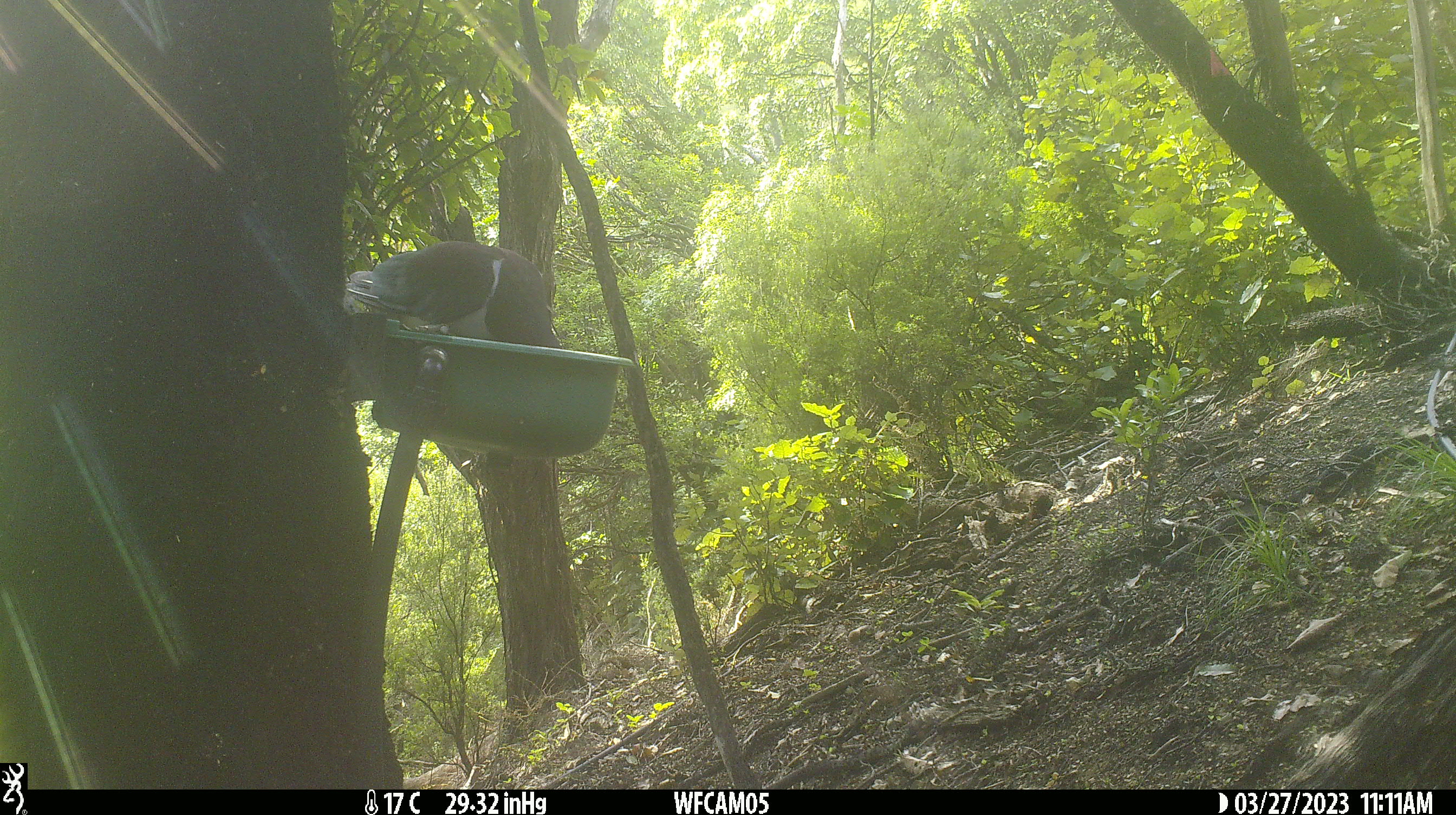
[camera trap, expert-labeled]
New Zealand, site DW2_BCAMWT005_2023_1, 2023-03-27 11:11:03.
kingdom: Animalia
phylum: Chordata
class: Aves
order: Columbiformes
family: Columbidae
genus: Hemiphaga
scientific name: Hemiphaga novaeseelandiae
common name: new zealand pigeon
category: kereru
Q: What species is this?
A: Kereru (new zealand pigeon) (Hemiphaga novaeseelandiae).